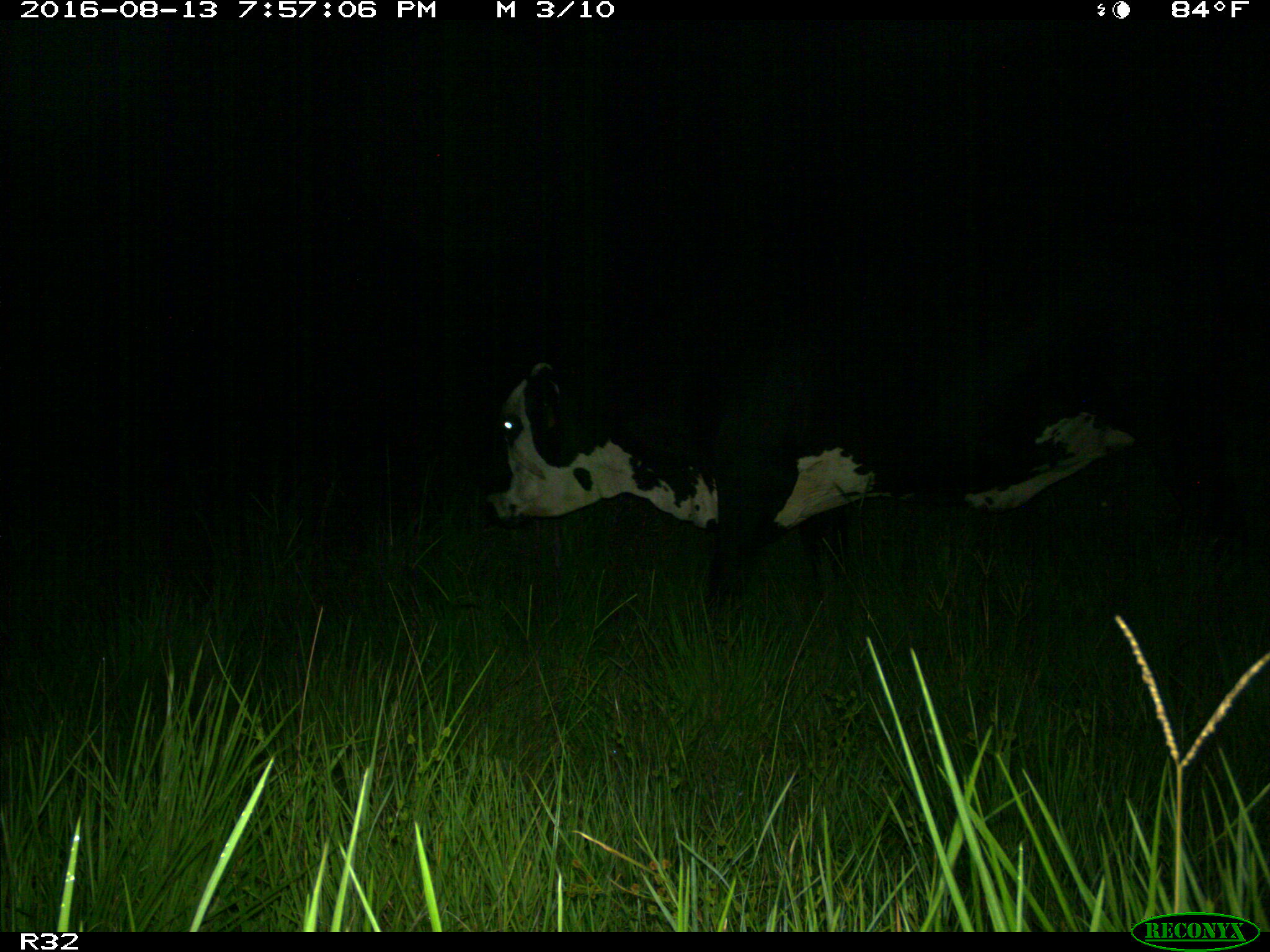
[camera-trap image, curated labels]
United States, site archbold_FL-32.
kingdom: Animalia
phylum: Chordata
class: Mammalia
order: Artiodactyla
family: Bovidae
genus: Bos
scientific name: Bos taurus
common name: domestic cow